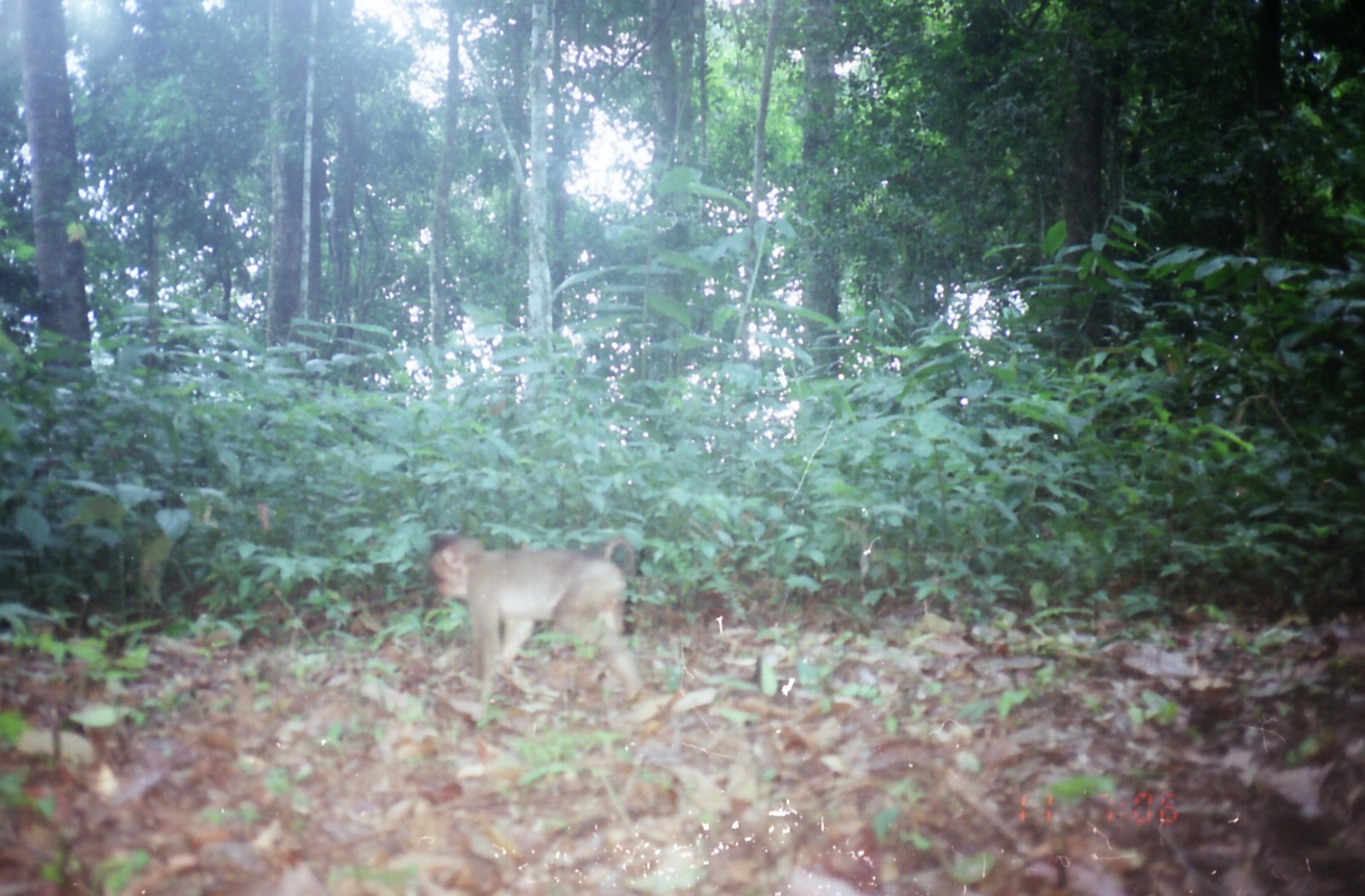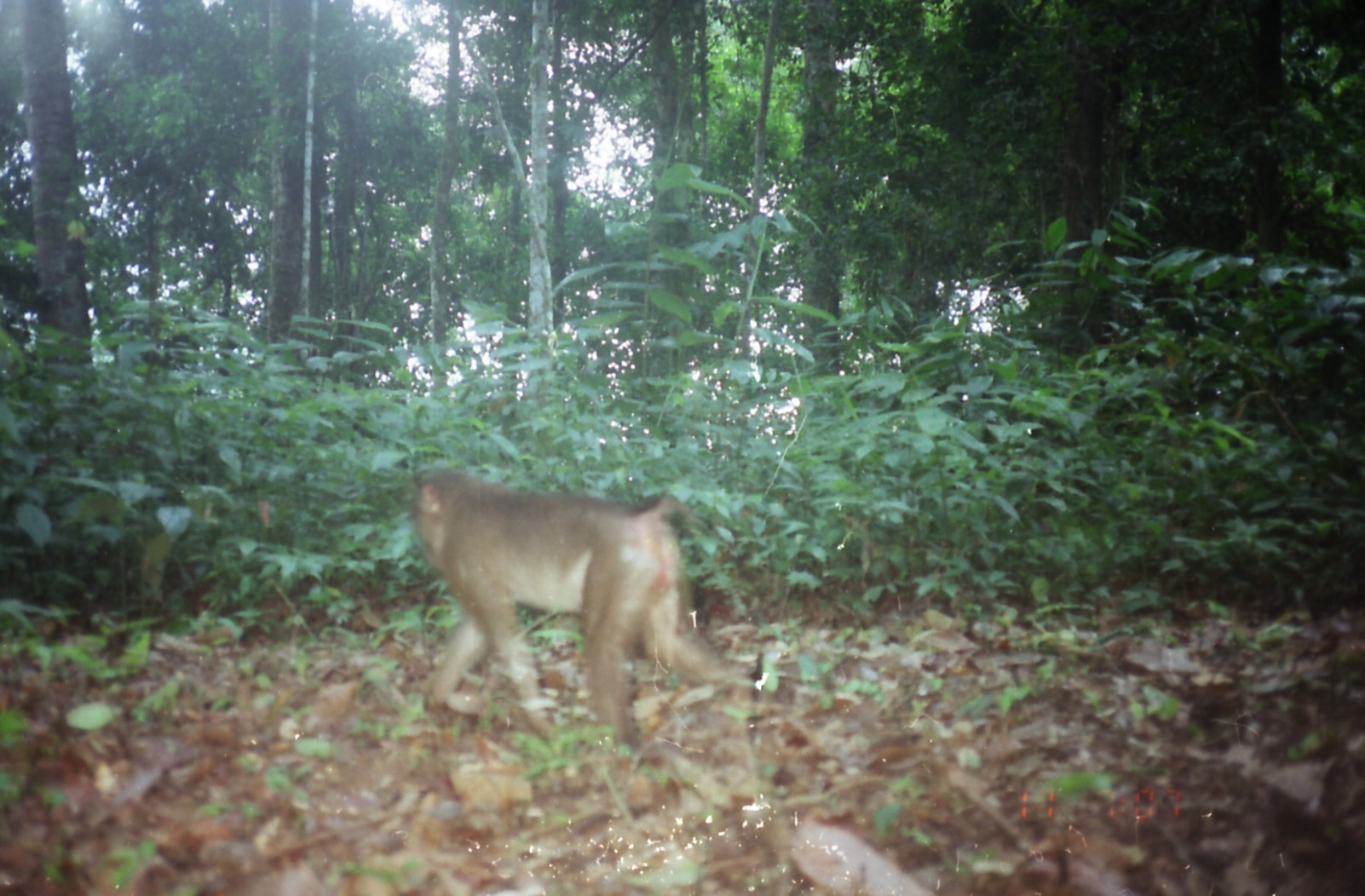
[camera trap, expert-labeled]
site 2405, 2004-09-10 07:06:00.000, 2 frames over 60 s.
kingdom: Animalia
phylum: Chordata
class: Mammalia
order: Primates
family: Cercopithecidae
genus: Macaca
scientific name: Macaca nemestrina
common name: southern pig-tailed macaque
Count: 1.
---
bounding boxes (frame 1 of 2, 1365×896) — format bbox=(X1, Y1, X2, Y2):
macaca nemestrina: bbox=(426, 533, 647, 717)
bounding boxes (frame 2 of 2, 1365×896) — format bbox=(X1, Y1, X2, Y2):
macaca nemestrina: bbox=(413, 471, 759, 753)